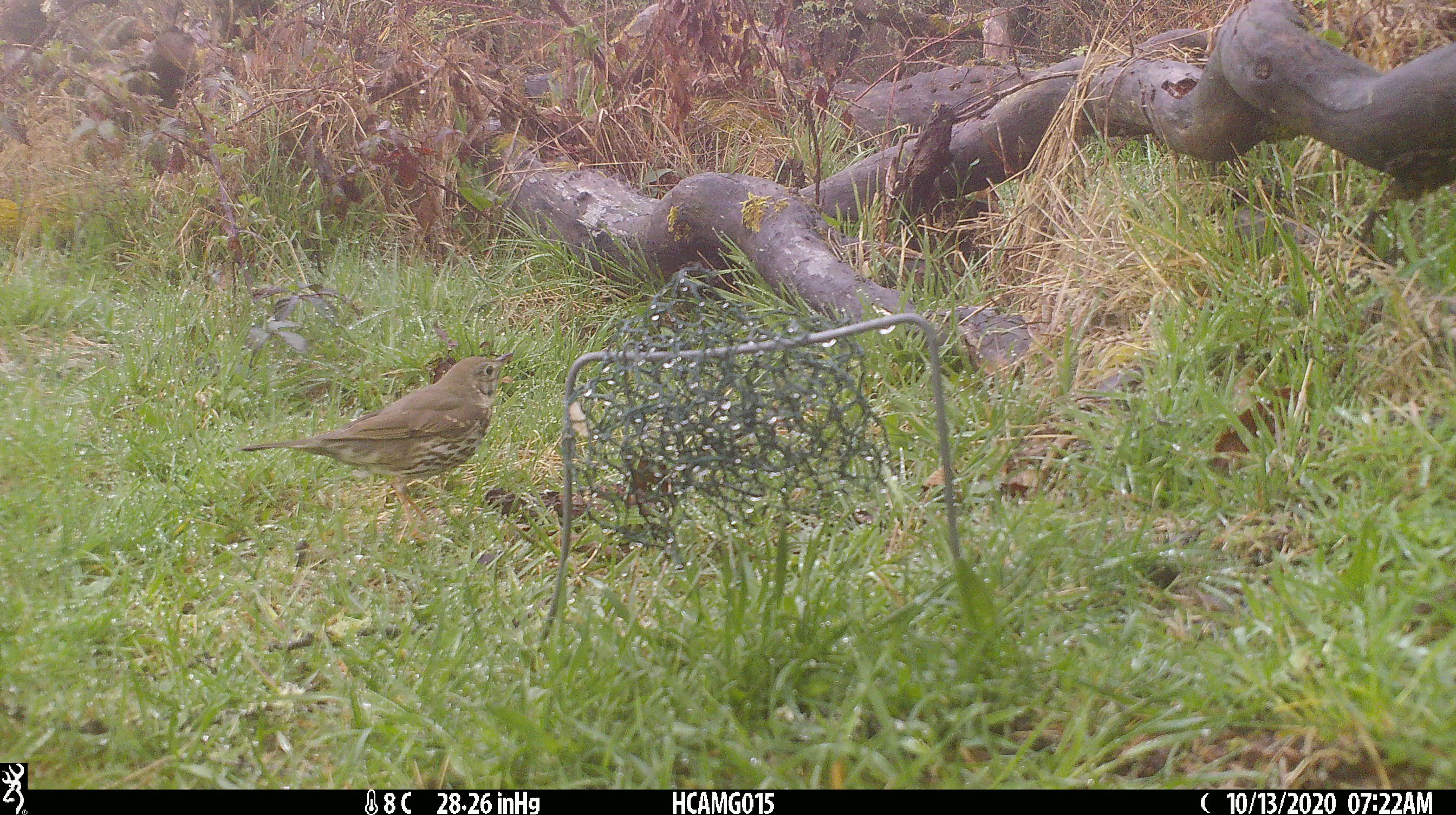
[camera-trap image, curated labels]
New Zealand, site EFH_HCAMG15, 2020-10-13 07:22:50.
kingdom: Animalia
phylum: Chordata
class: Aves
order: Passeriformes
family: Turdidae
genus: Turdus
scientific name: Turdus philomelos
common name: song thrush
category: thrush